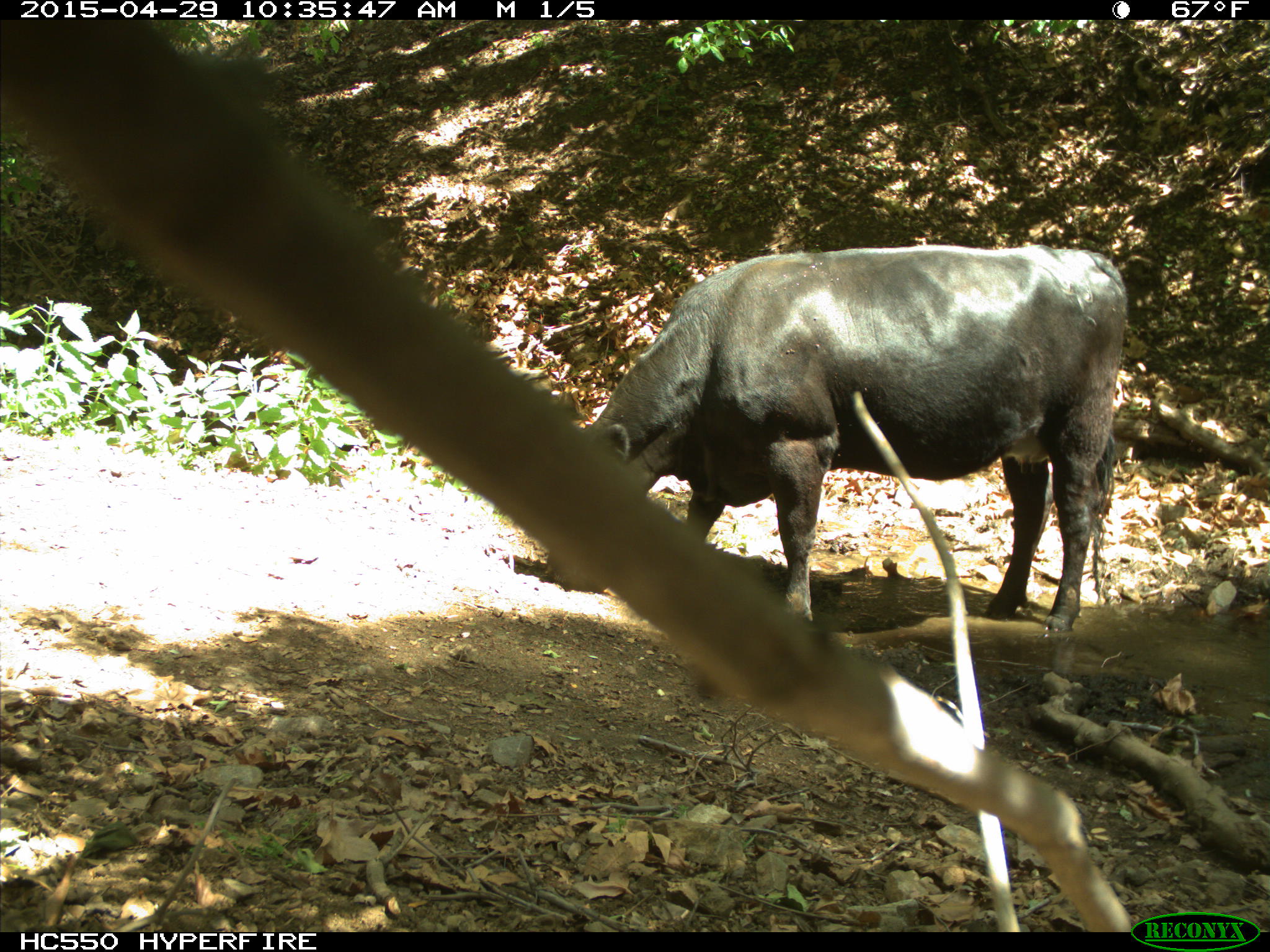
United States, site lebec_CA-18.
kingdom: Animalia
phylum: Chordata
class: Mammalia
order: Artiodactyla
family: Bovidae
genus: Bos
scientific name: Bos taurus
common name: domestic cow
Bos taurus (domestic cow).